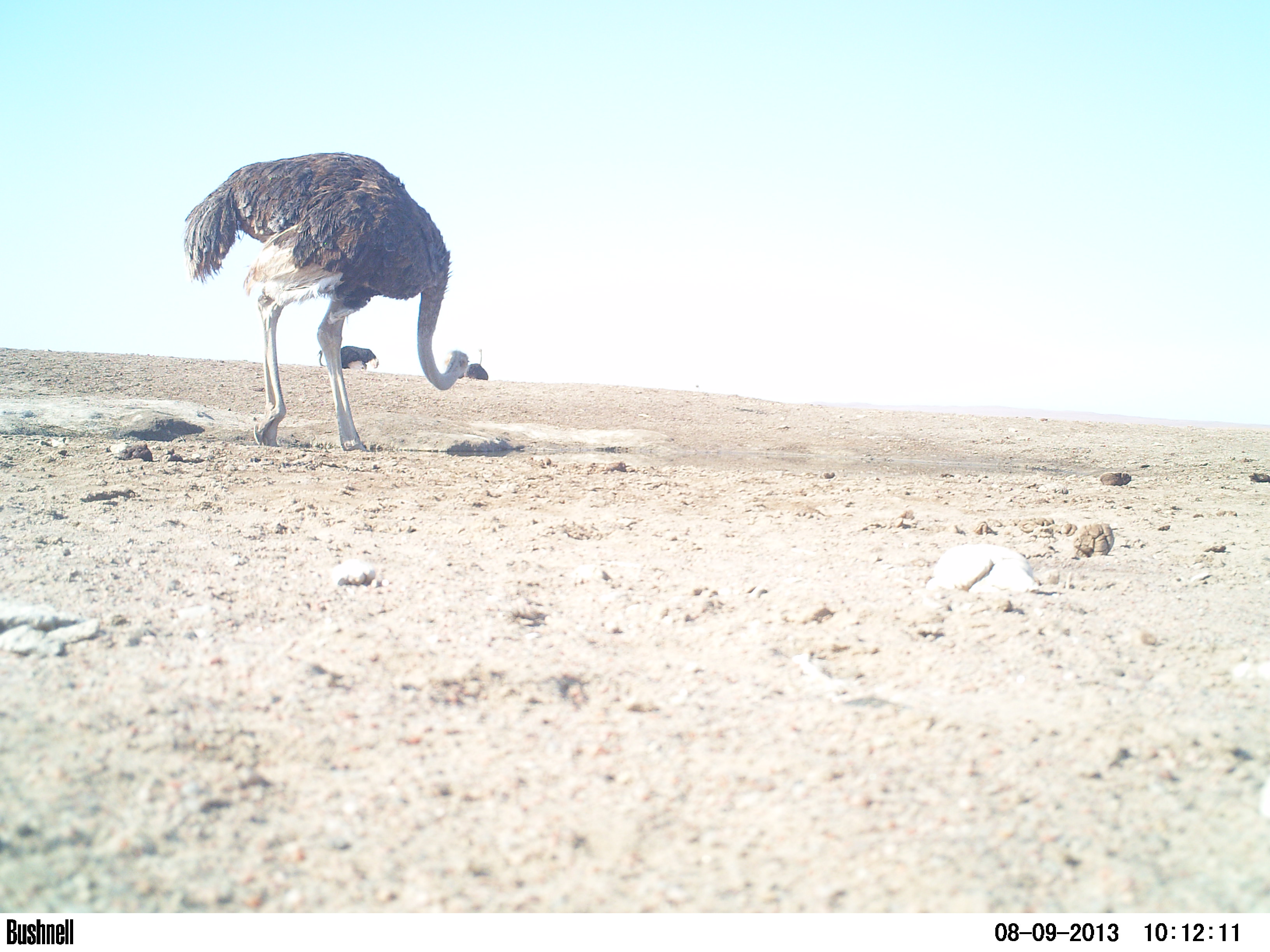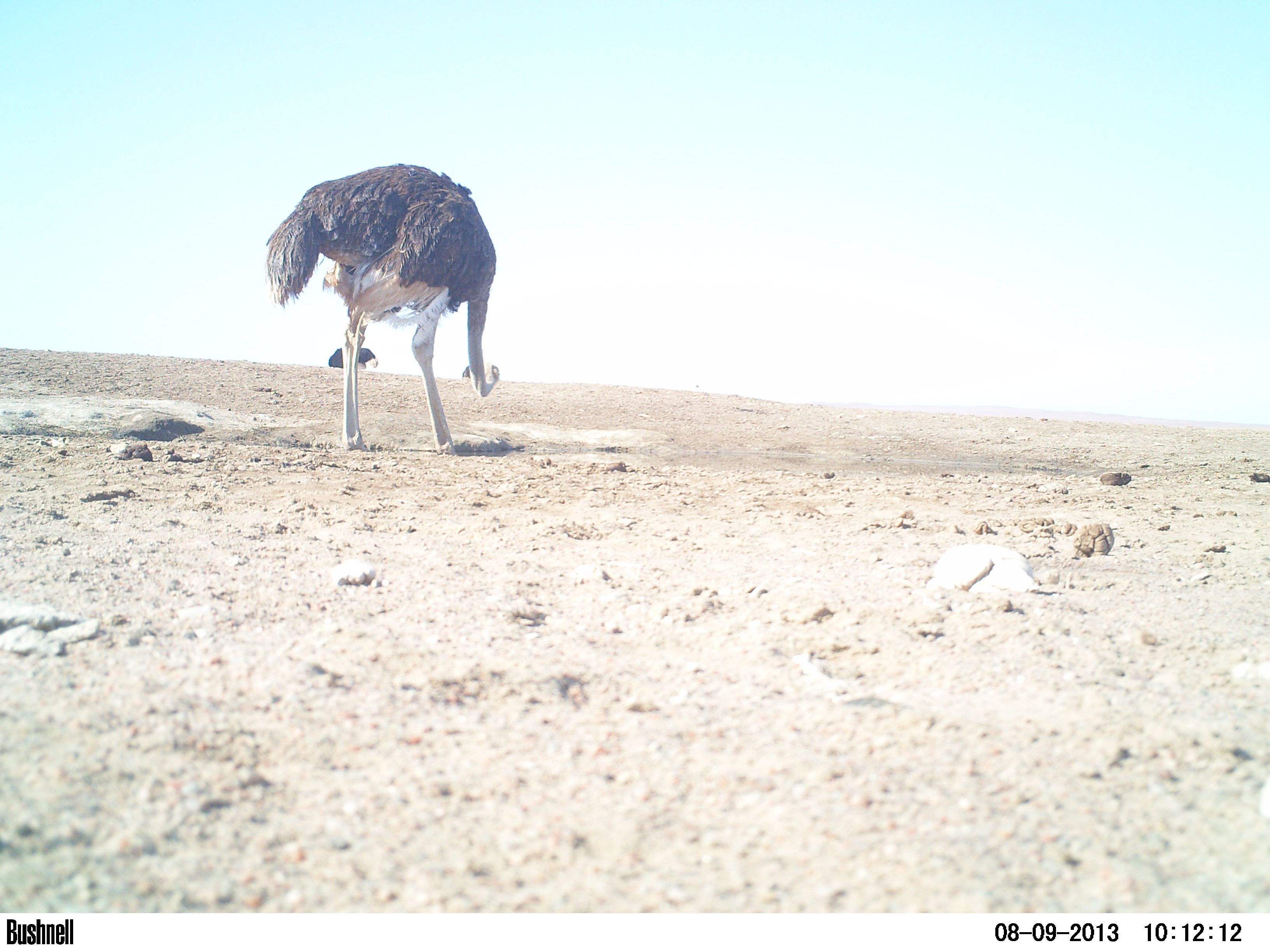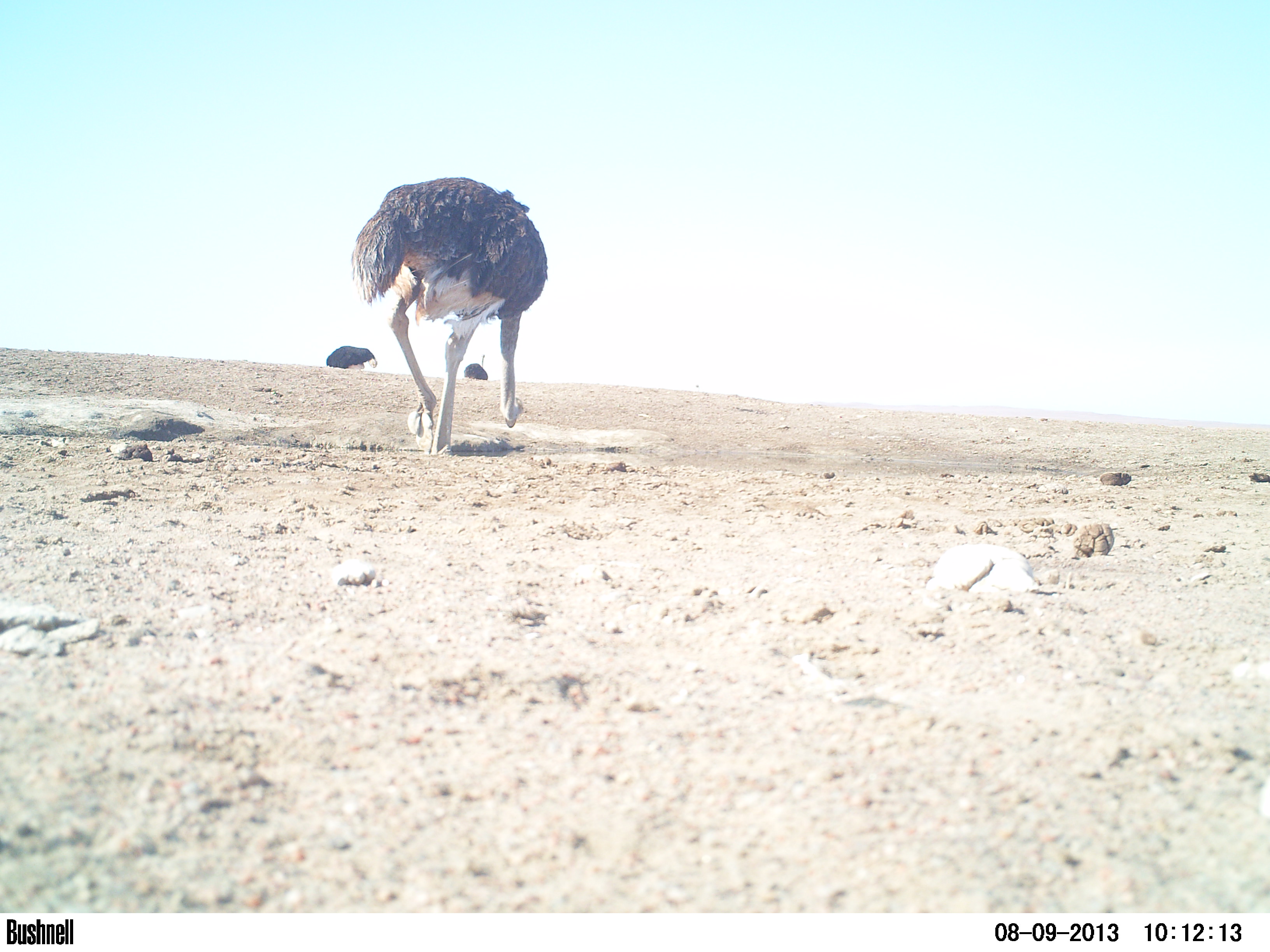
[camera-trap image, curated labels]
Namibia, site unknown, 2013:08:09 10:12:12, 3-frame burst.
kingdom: Animalia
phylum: Chordata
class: Aves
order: Struthioniformes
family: Struthionidae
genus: Struthio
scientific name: Struthio camelus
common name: common ostrich